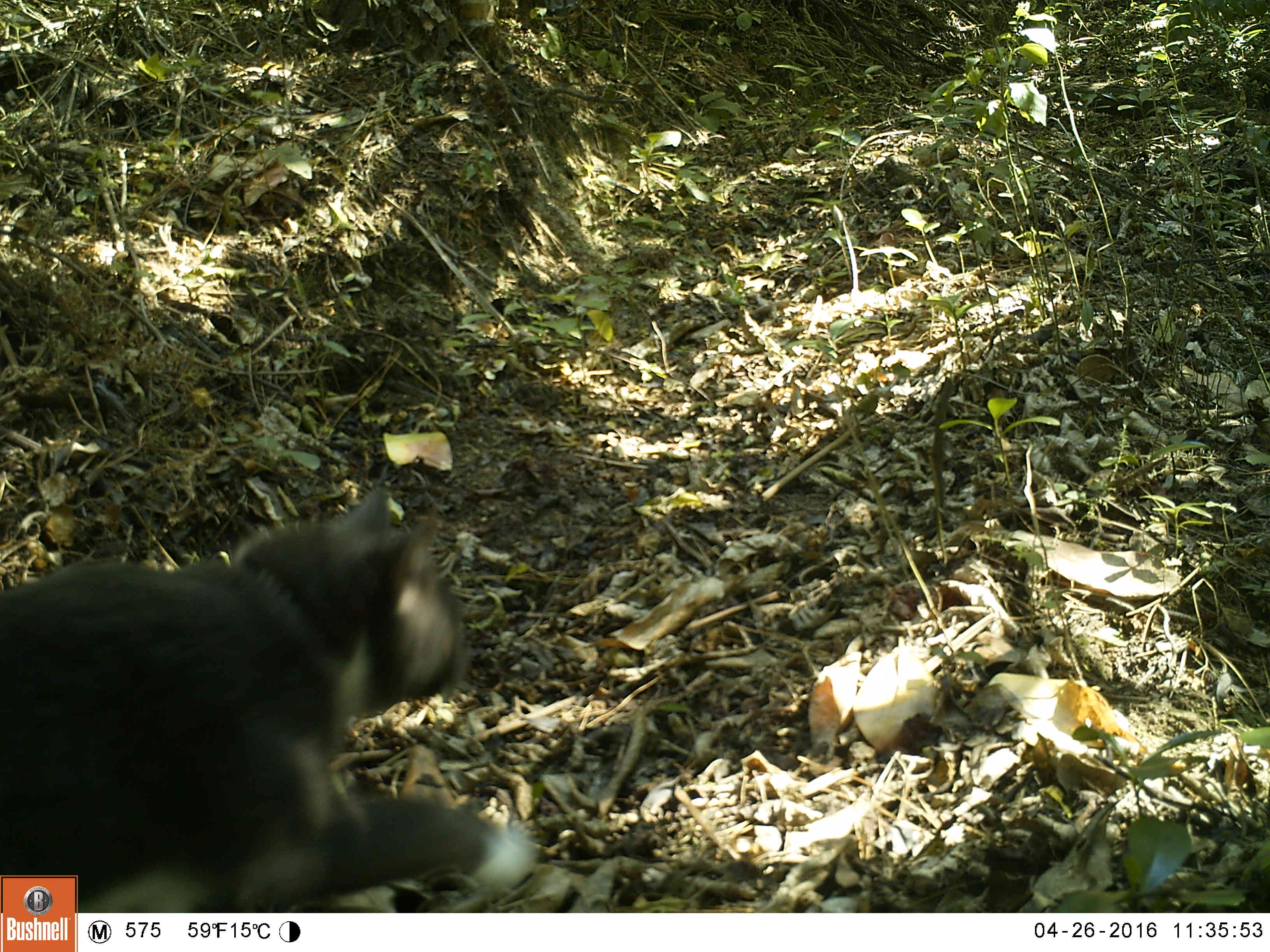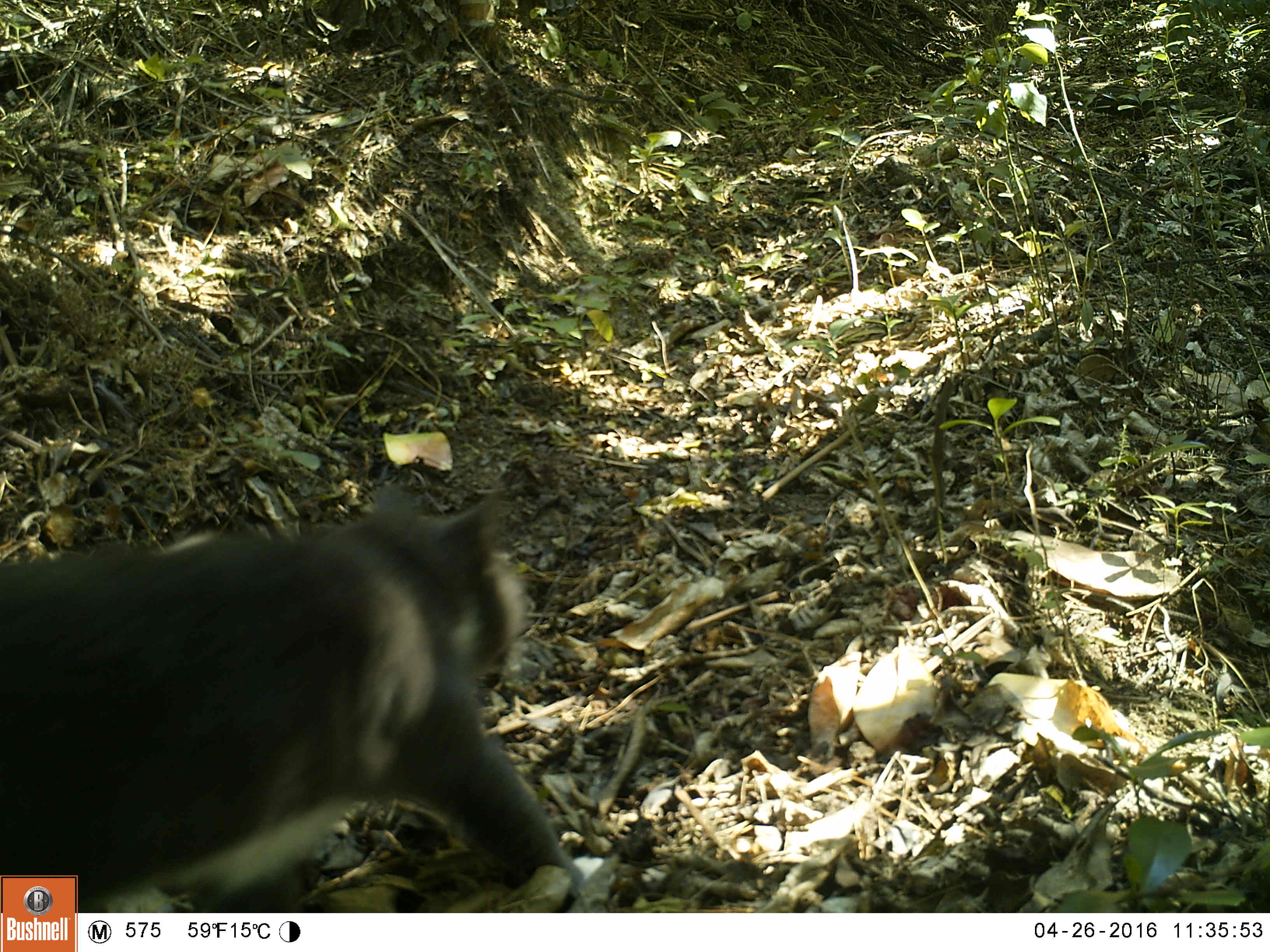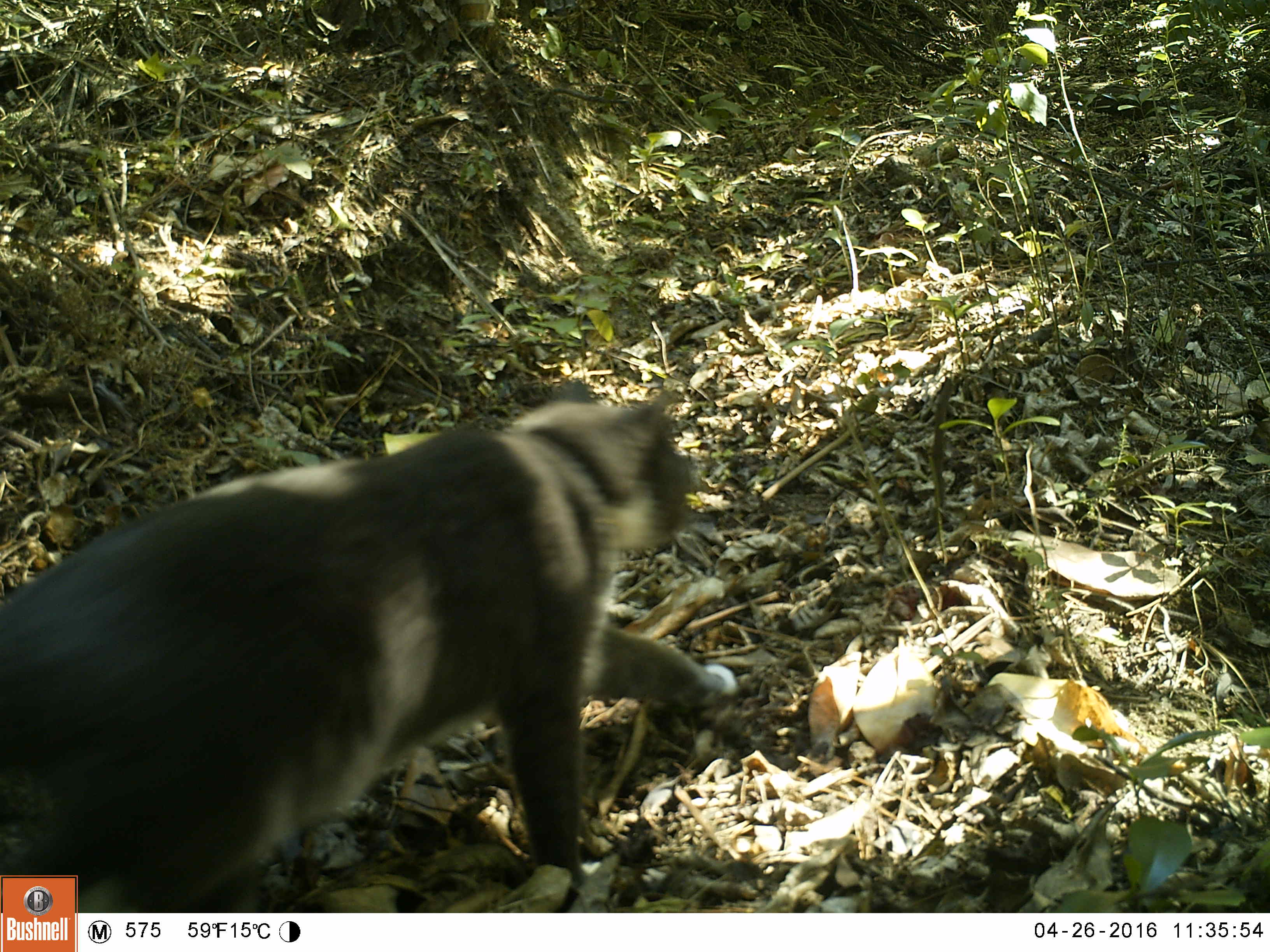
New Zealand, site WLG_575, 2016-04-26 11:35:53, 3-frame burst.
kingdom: Animalia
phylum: Chordata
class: Mammalia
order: Carnivora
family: Felidae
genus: Felis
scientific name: Felis catus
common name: domestic cat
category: cat